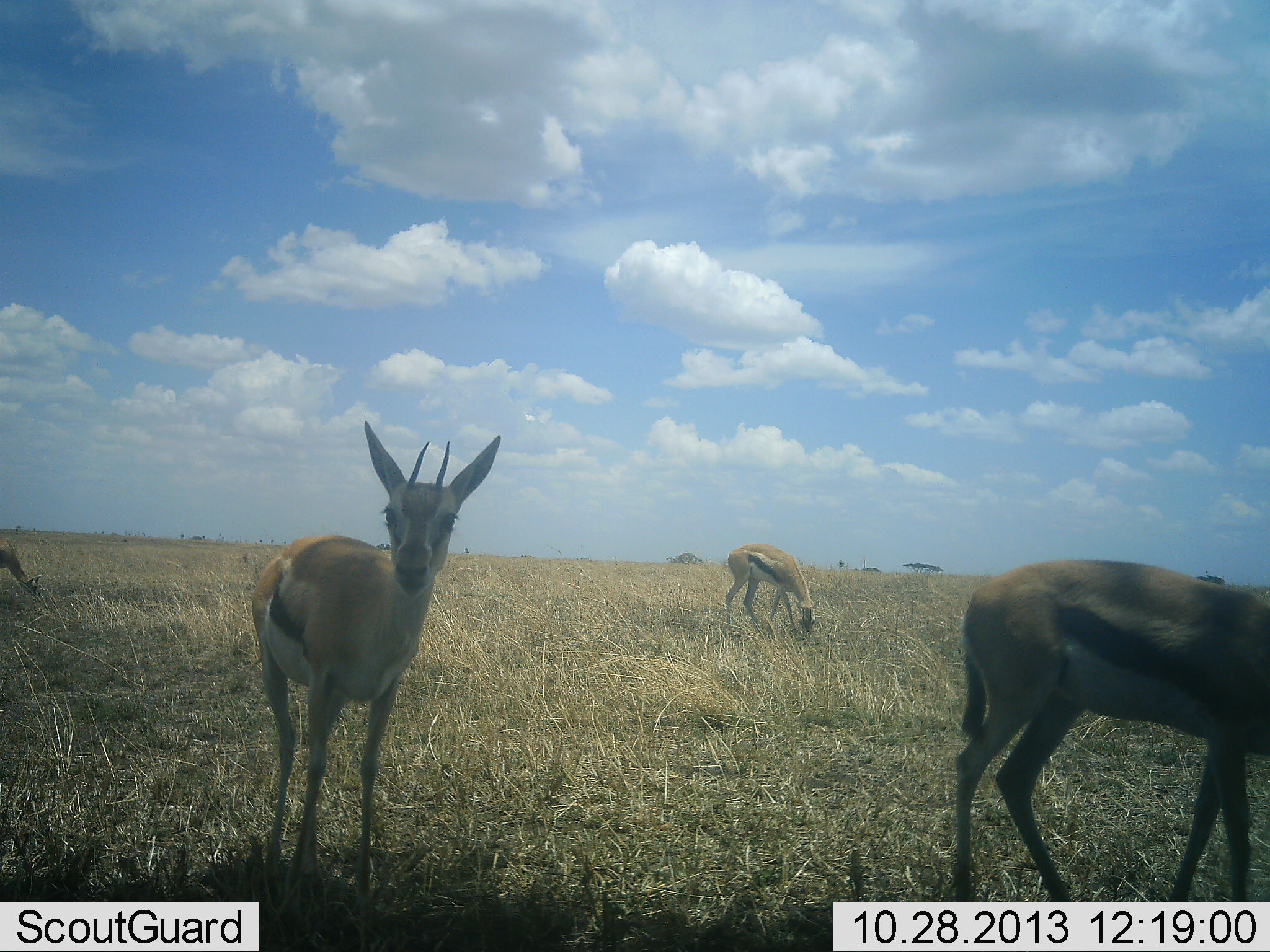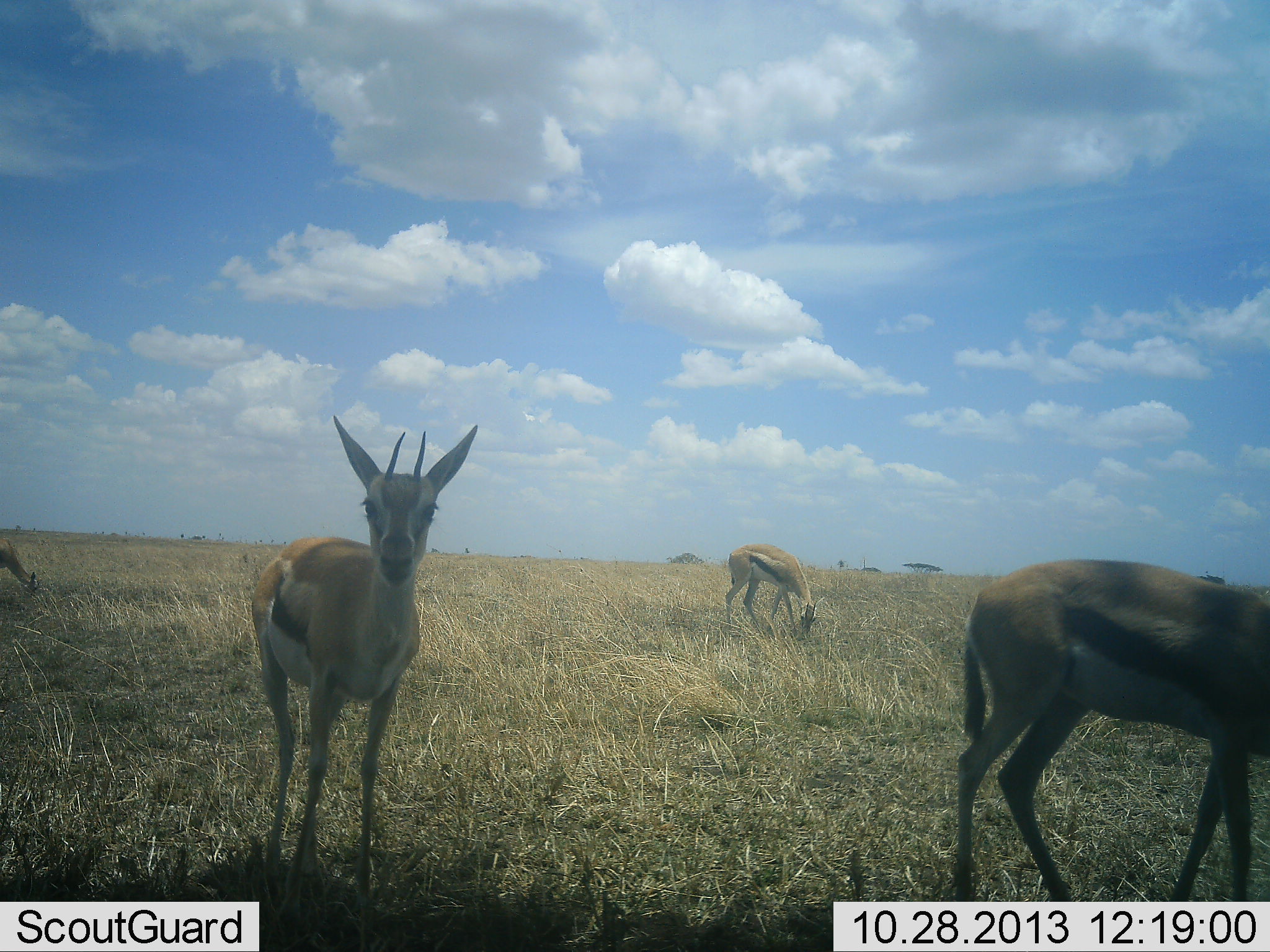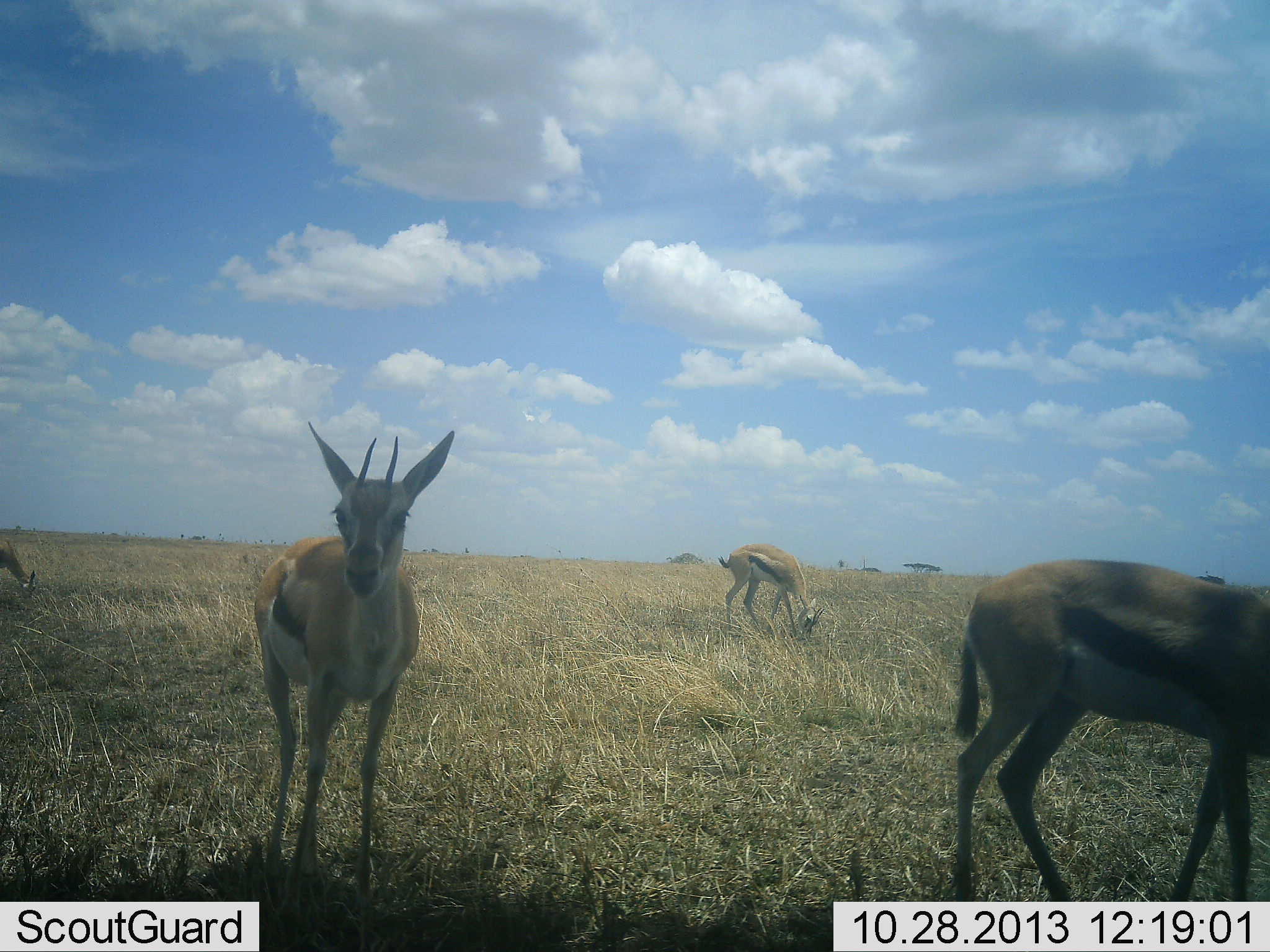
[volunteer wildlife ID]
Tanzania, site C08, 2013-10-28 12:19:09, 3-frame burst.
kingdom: Animalia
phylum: Chordata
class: Mammalia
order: Artiodactyla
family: Bovidae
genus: Eudorcas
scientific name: Eudorcas thomsonii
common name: thomson's gazelle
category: gazellethomsons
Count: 4.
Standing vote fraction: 80%.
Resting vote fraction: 0%.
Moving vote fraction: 10%.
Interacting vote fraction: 0%.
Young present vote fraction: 0%.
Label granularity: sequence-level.